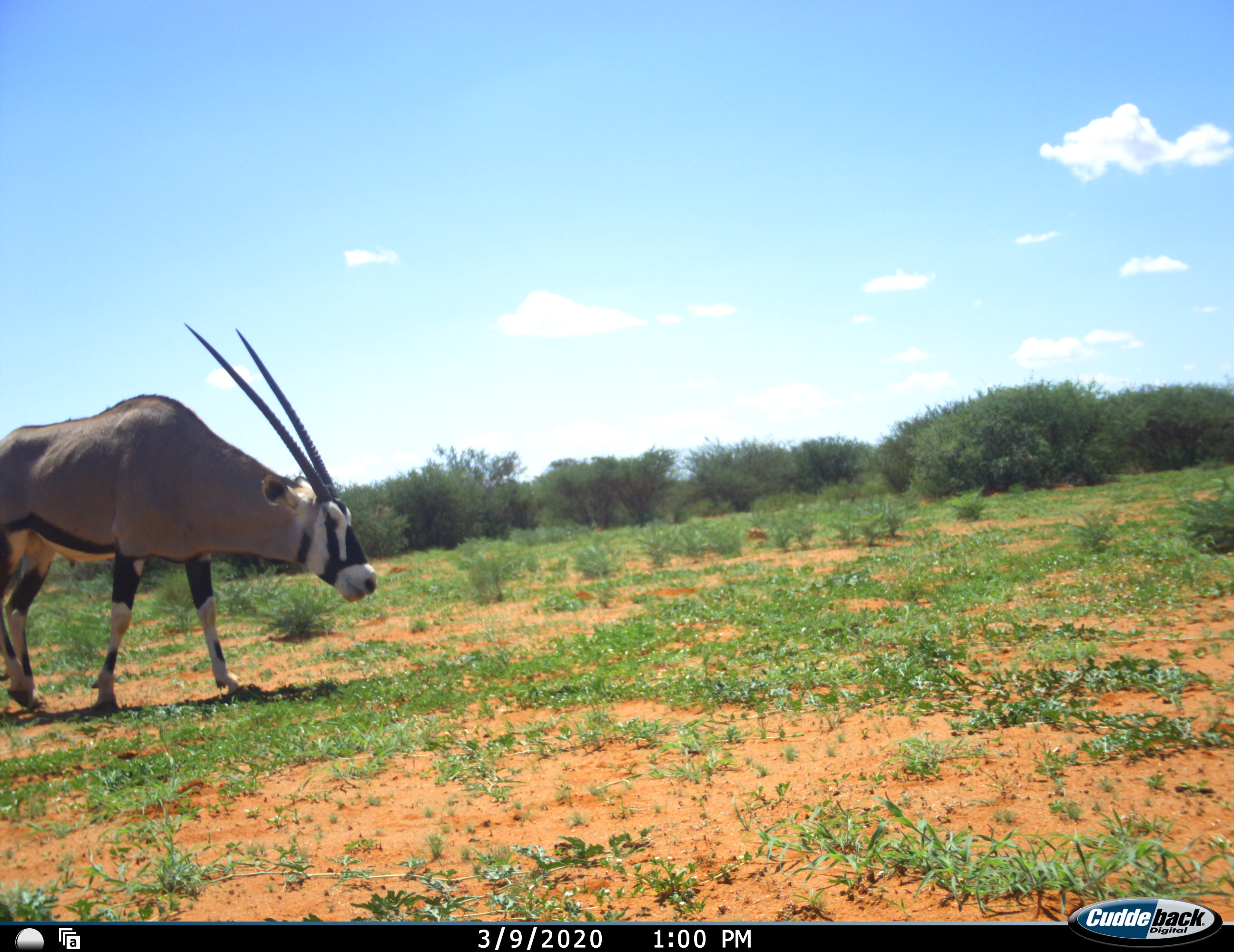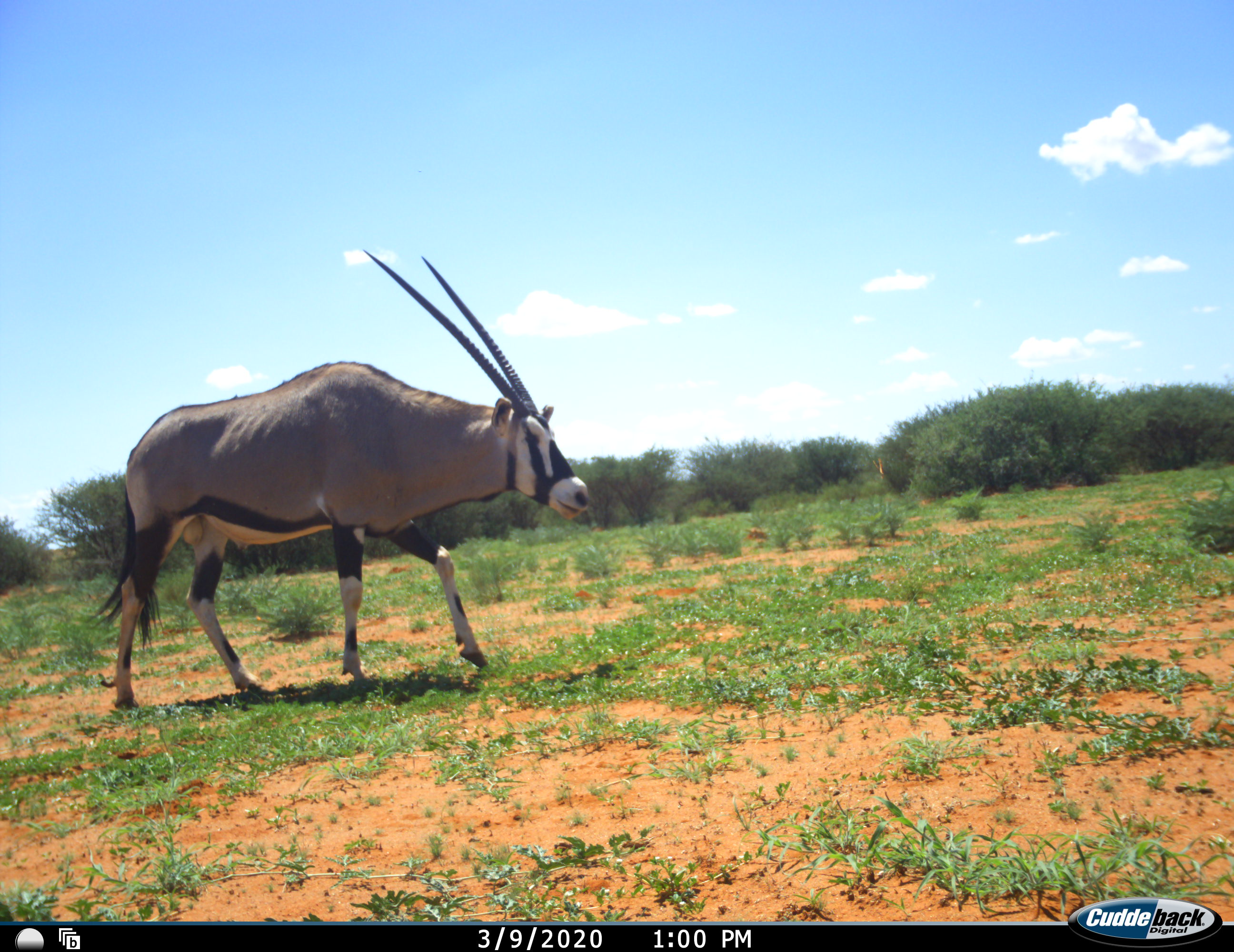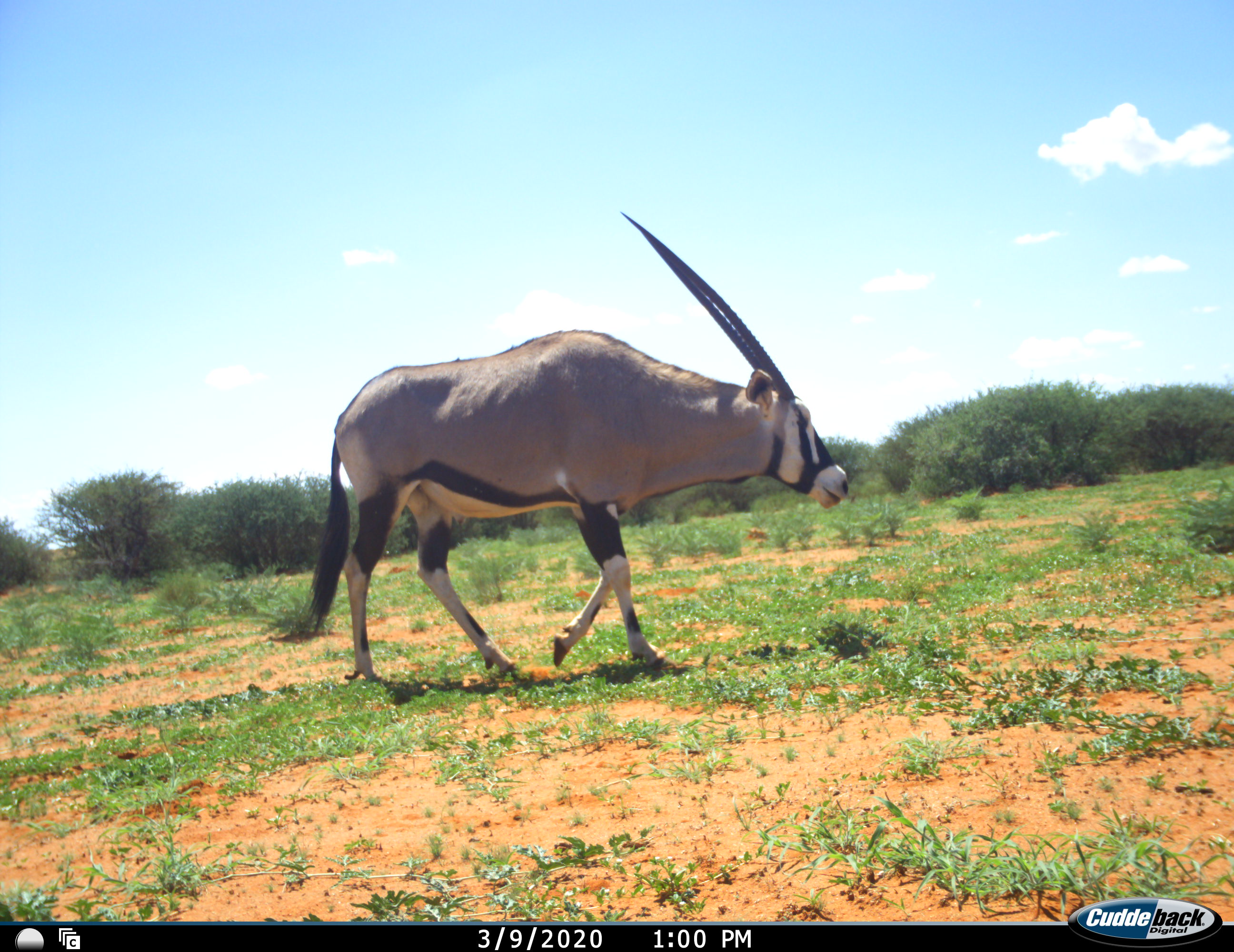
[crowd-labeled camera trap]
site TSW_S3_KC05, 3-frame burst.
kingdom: Animalia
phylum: Chordata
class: Mammalia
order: Artiodactyla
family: Bovidae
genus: Oryx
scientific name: Oryx gazella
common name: gemsbok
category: oryx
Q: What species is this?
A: Oryx (gemsbok) (Oryx gazella).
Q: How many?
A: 1.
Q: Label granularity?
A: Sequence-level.